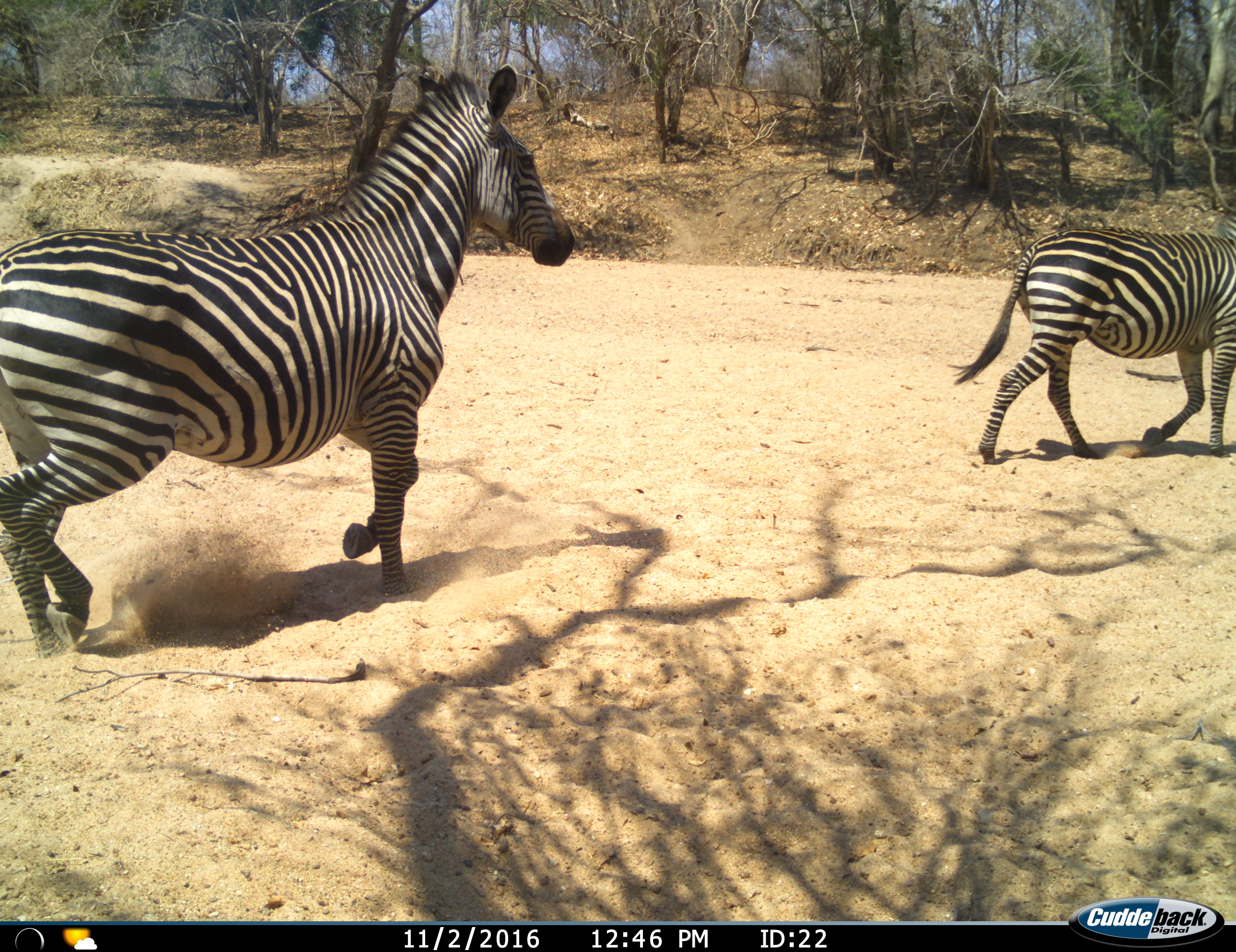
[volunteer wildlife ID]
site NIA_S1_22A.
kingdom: Animalia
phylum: Chordata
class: Mammalia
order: Perissodactyla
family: Equidae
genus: Equus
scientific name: Equus quagga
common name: plains zebra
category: zebraplains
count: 2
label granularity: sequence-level